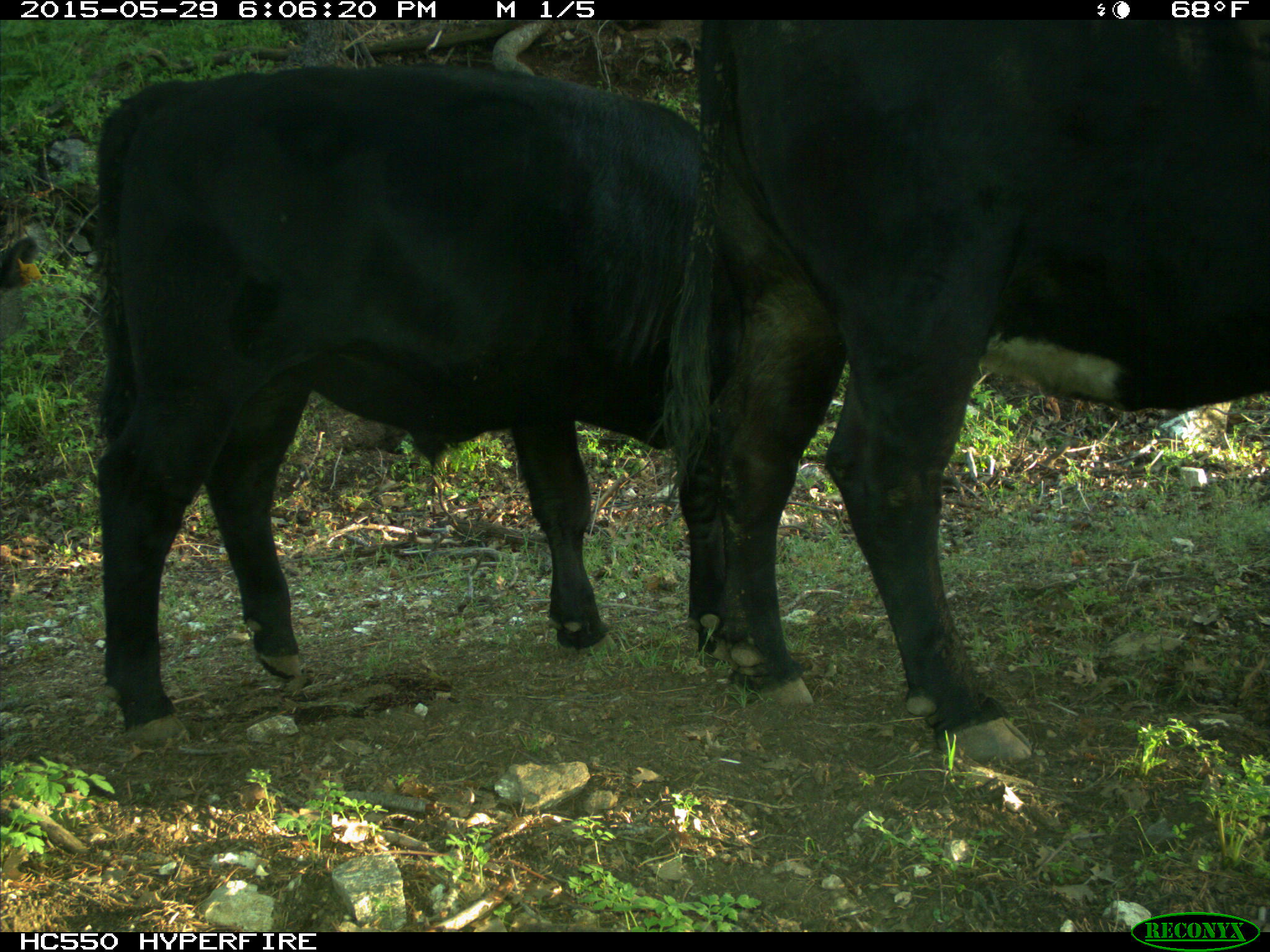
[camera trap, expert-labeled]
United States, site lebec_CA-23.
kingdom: Animalia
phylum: Chordata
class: Mammalia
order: Artiodactyla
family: Bovidae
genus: Bos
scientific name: Bos taurus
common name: domestic cow